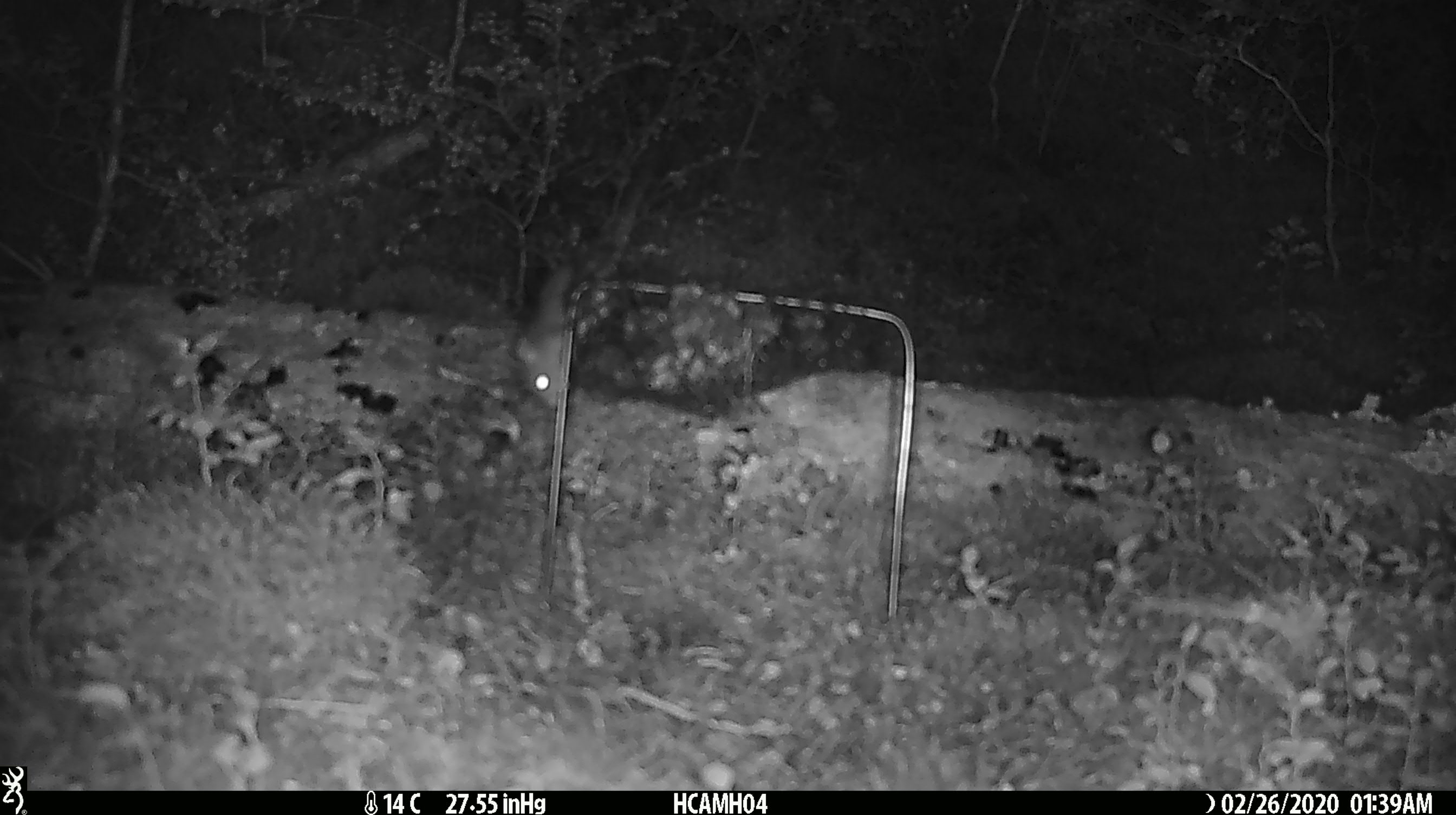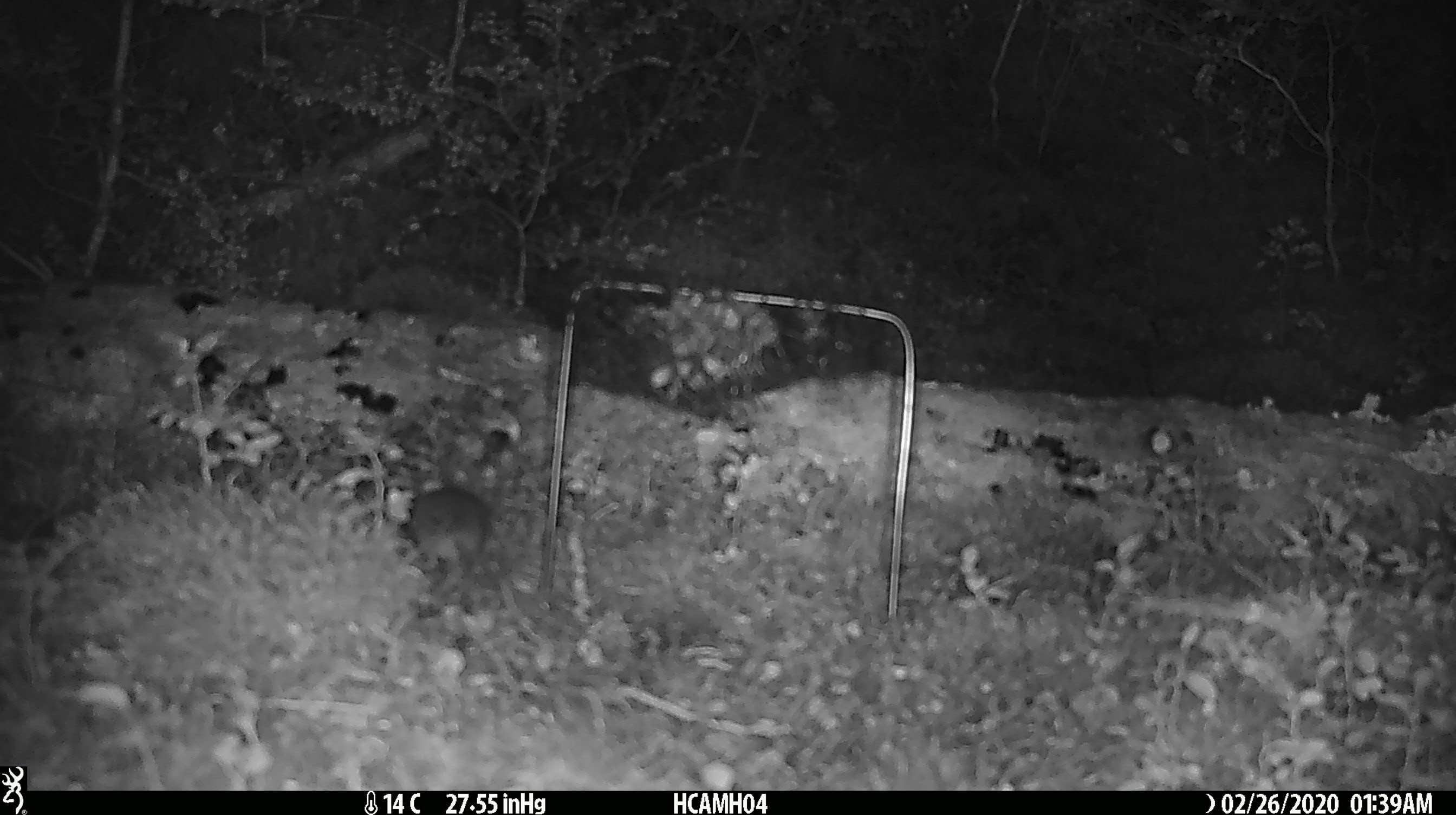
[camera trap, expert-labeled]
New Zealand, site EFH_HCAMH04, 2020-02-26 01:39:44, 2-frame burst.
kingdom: Animalia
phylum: Chordata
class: Mammalia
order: Rodentia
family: Muridae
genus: Mus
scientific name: Mus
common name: mouse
Mouse (Mus).